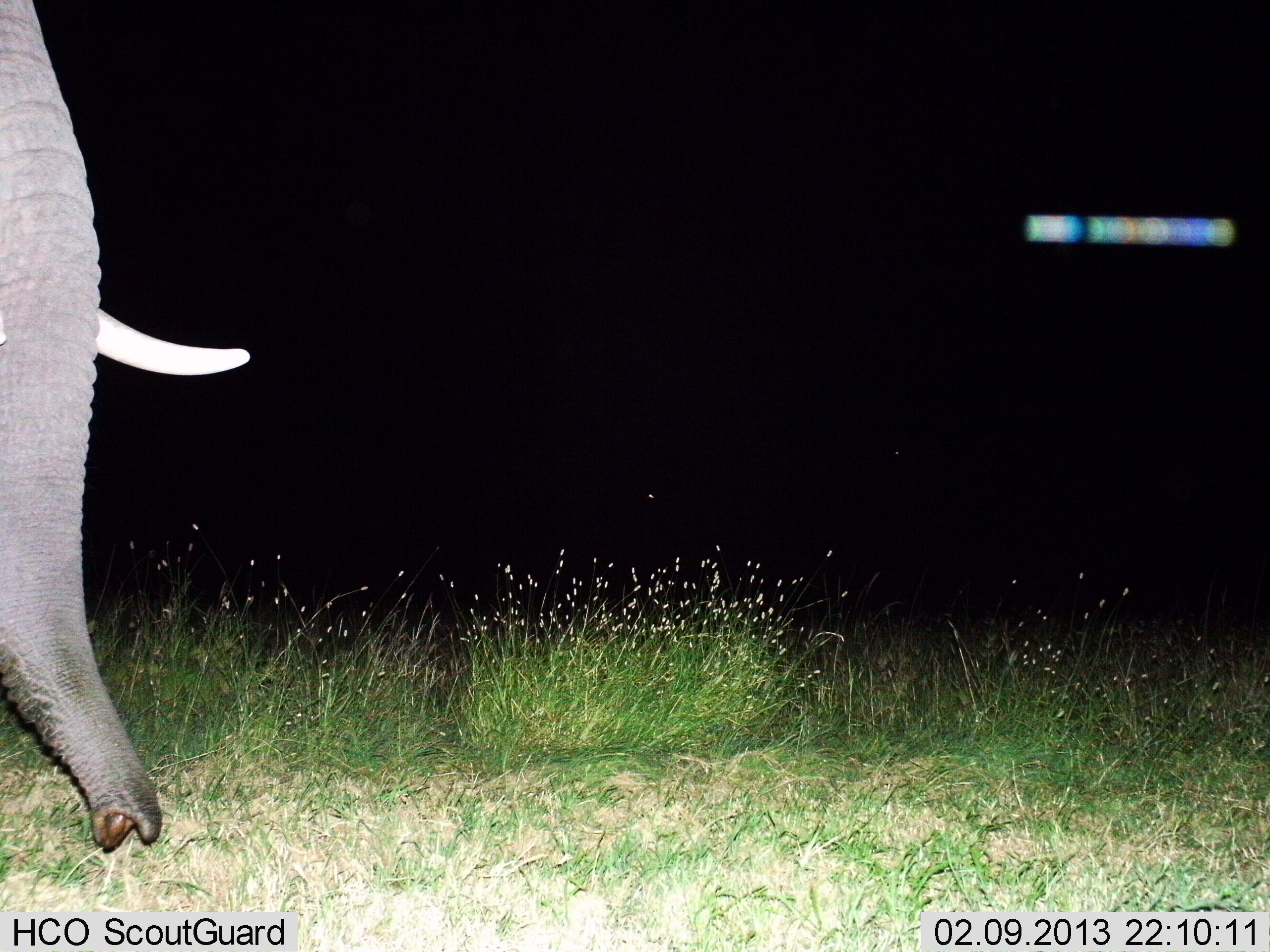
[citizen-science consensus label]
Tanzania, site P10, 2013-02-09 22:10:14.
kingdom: Animalia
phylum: Chordata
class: Mammalia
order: Proboscidea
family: Elephantidae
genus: Loxodonta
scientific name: Loxodonta africana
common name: african bush elephant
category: elephant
Elephant (african bush elephant) (Loxodonta africana), count 1. Behavior (volunteer vote fractions): standing 64%, resting 0%, moving 27%, interacting 0%. Young present (vote fraction): 0%. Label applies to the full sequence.